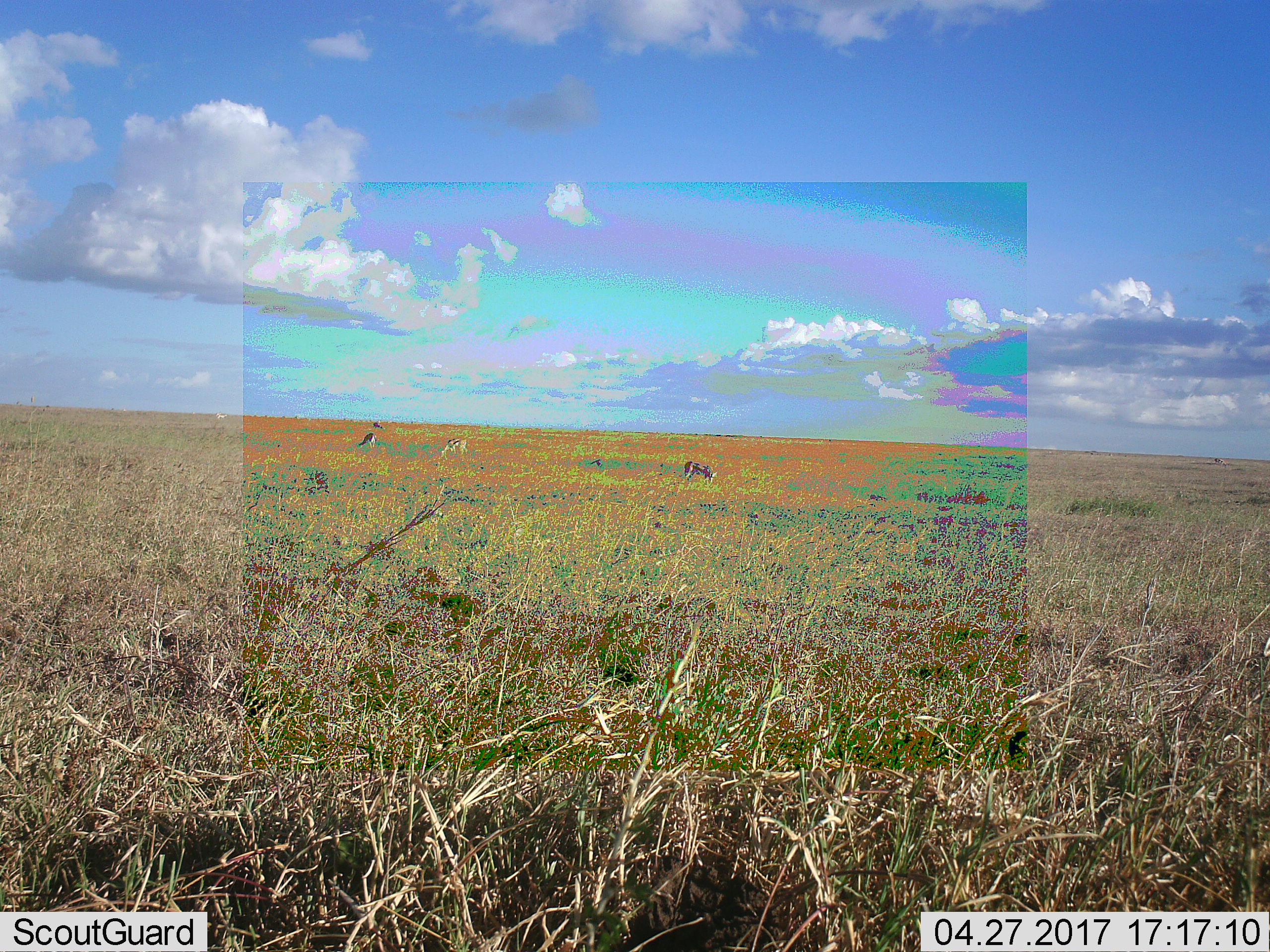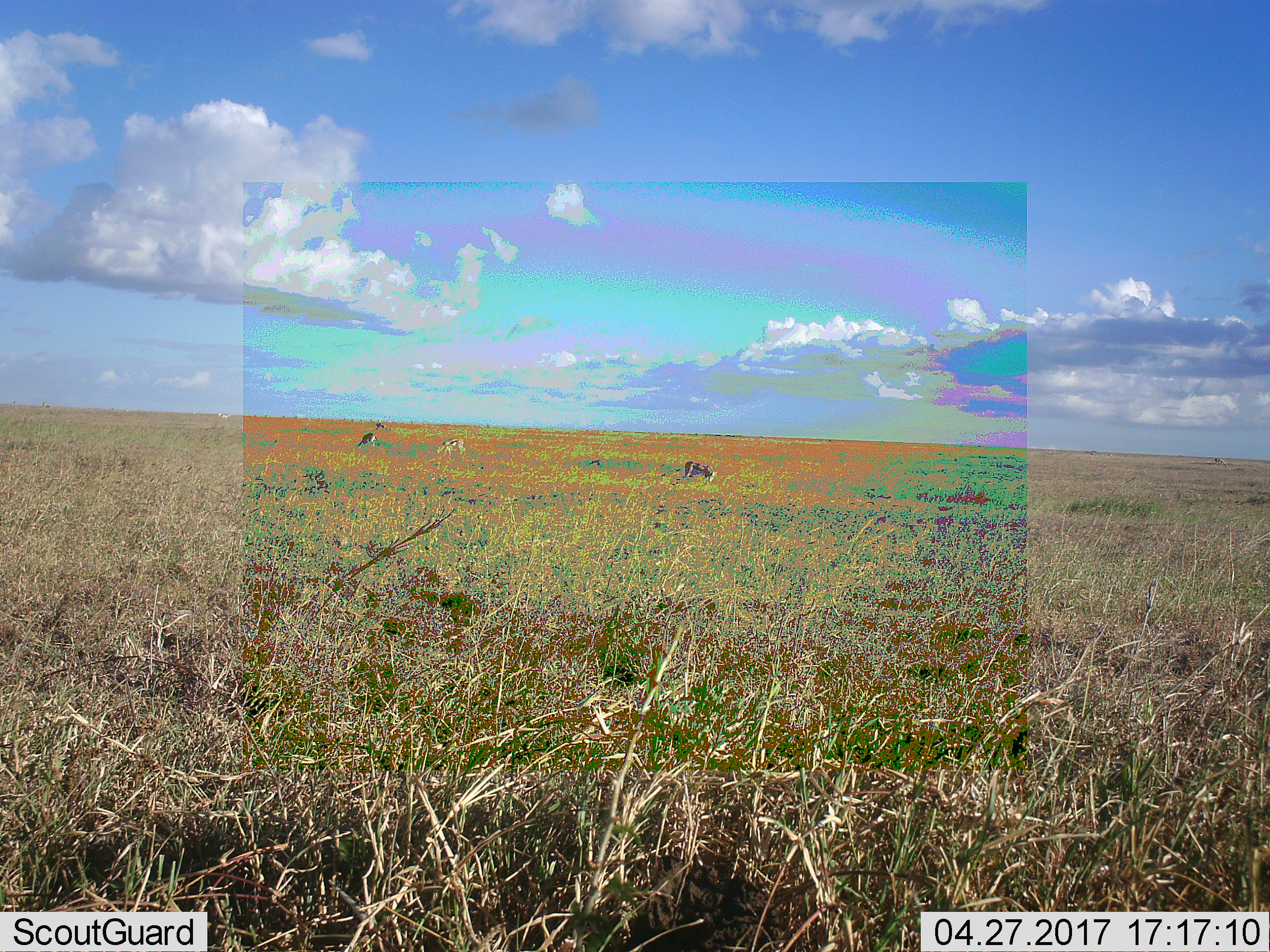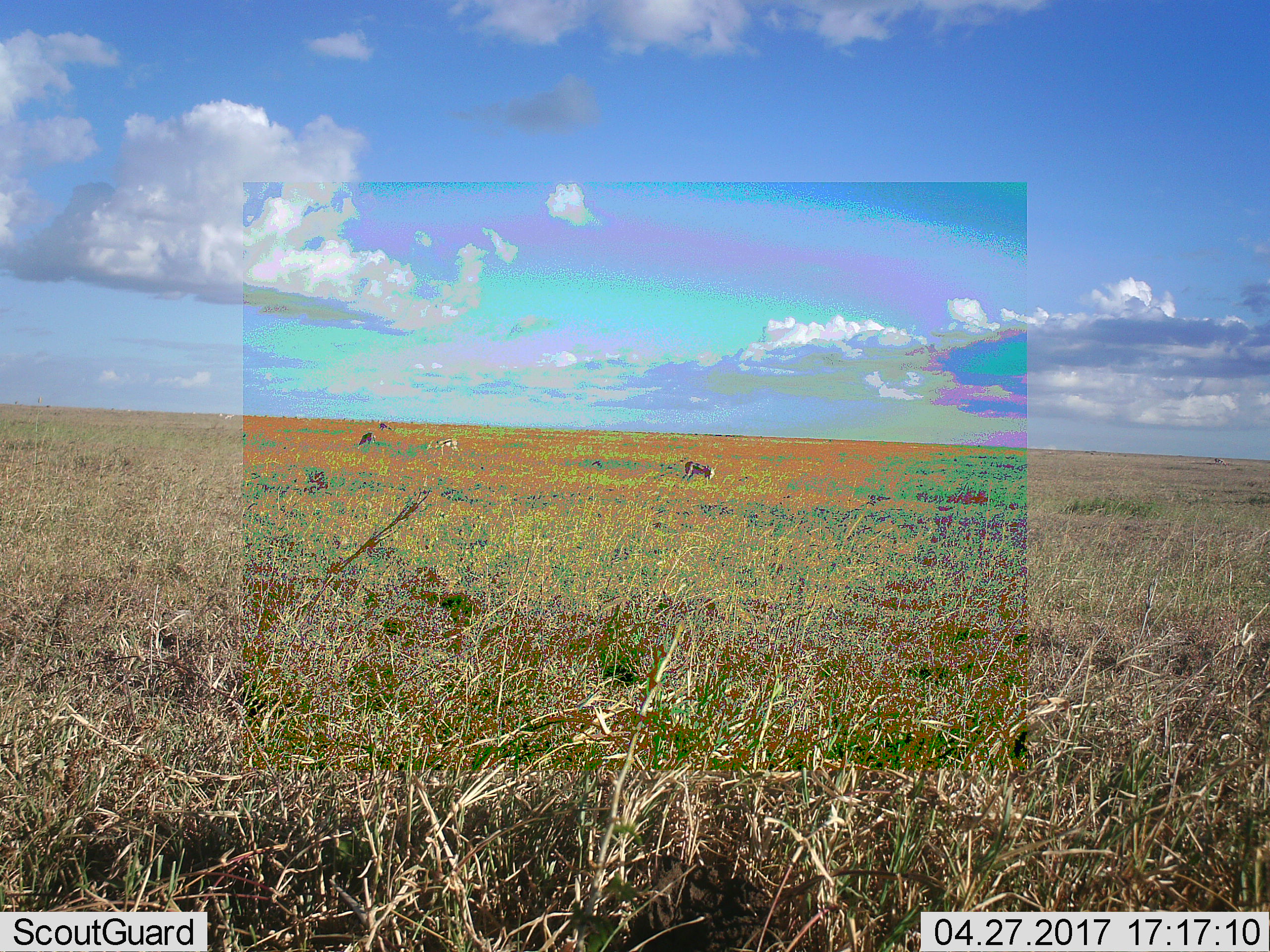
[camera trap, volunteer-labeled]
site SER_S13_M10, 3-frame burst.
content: unidentified animal